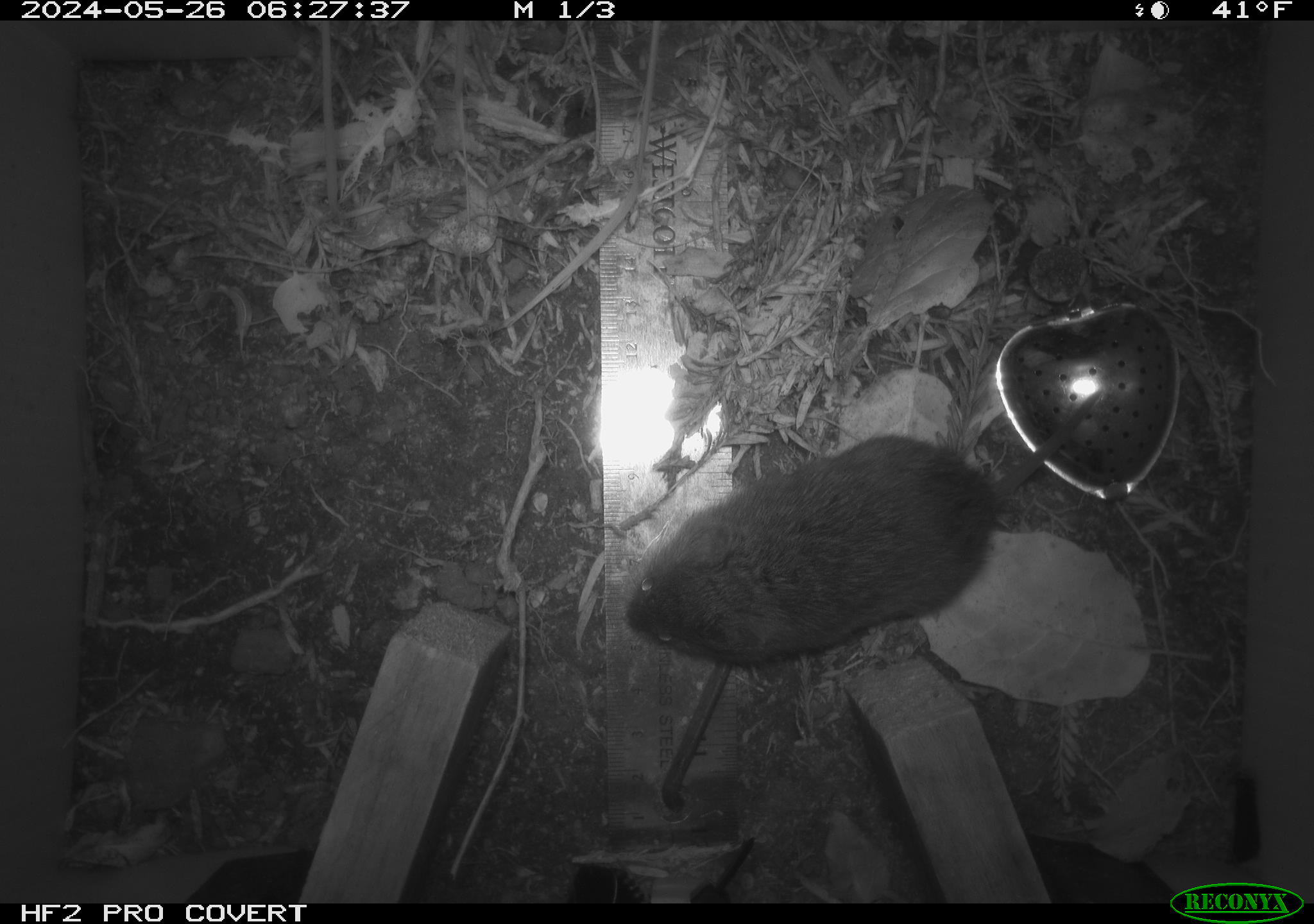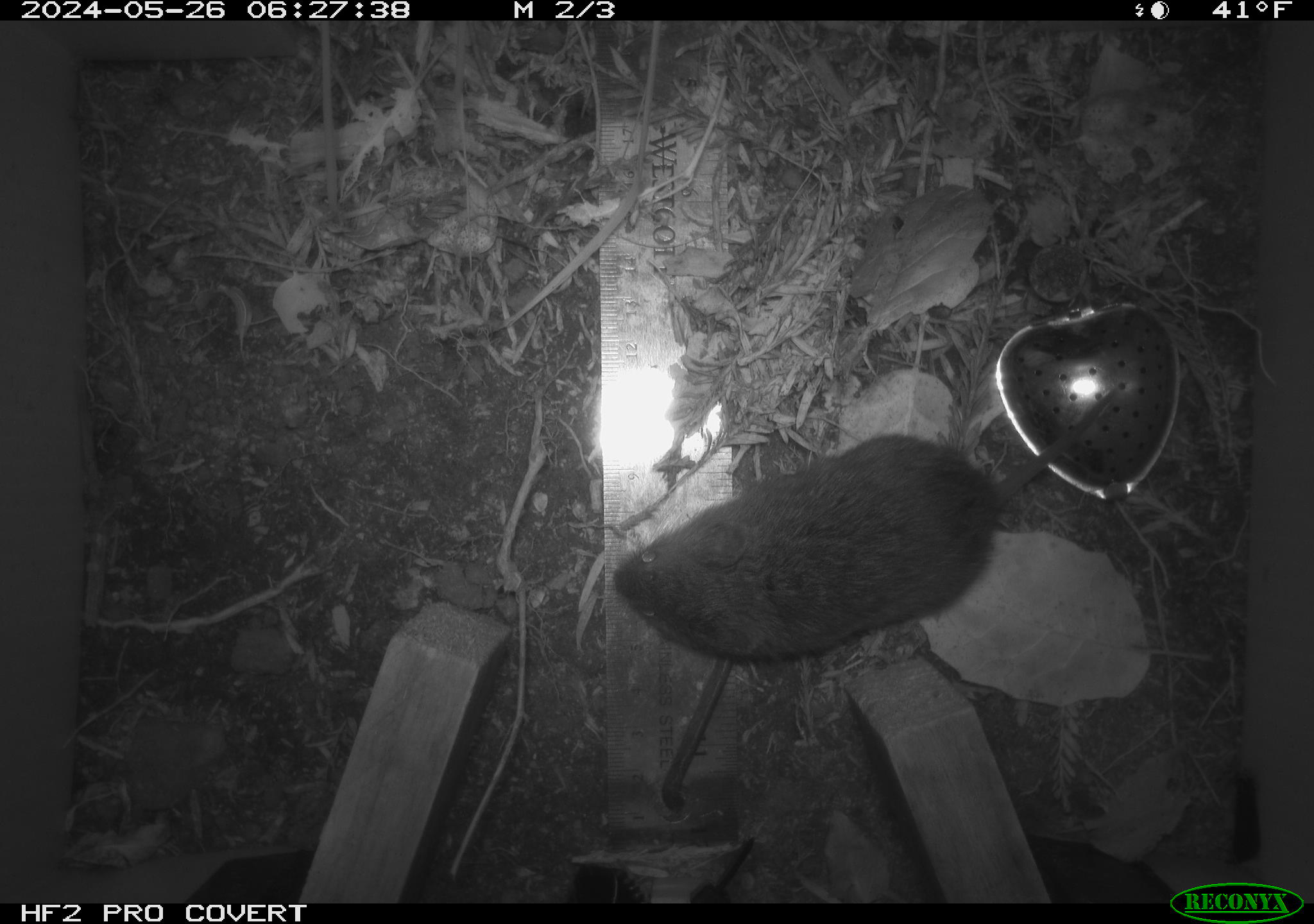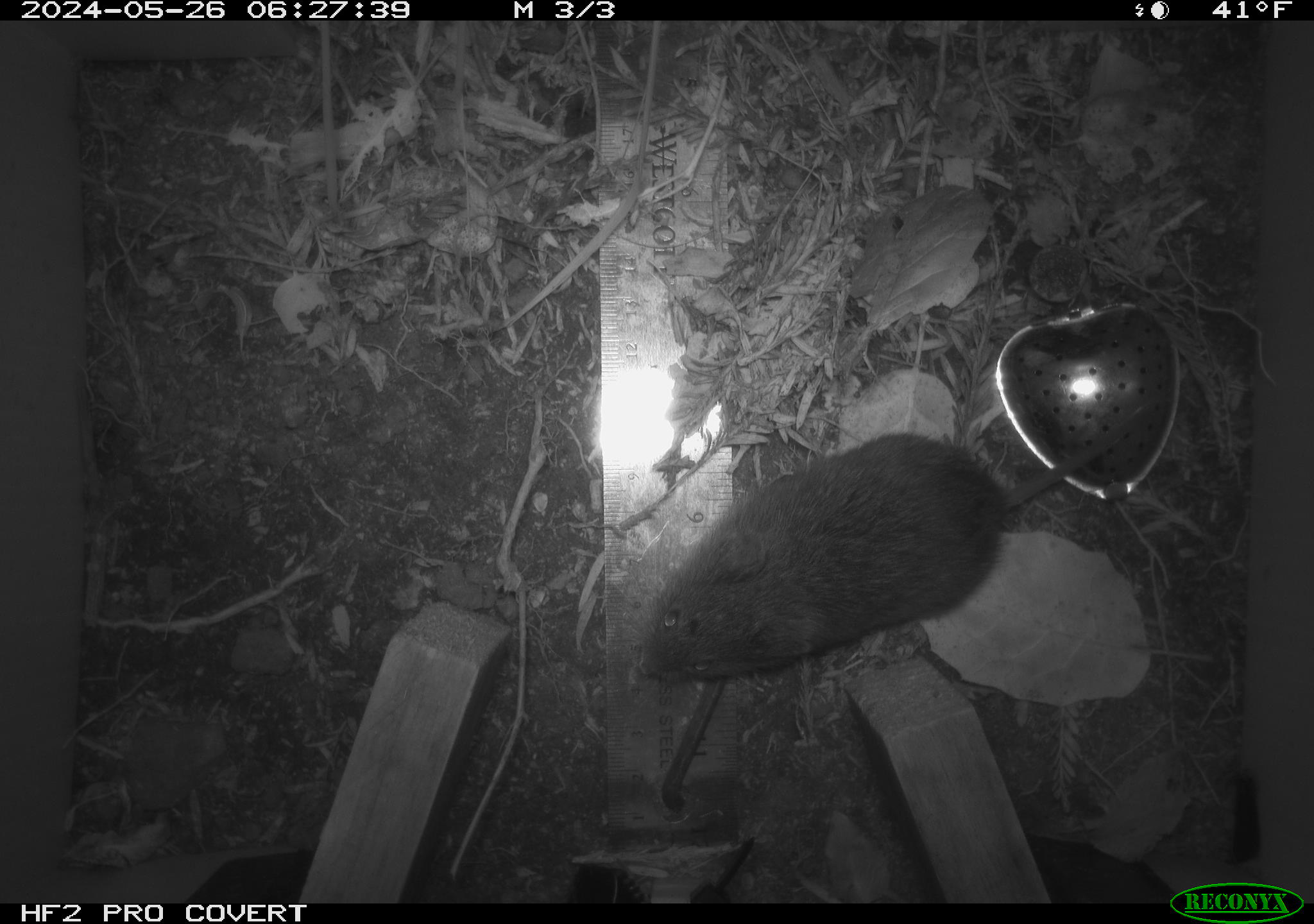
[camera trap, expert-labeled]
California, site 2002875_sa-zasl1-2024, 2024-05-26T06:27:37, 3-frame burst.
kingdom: Animalia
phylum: Chordata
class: Mammalia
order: Rodentia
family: Cricetidae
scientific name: Arvicolinae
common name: voles, lemmings, and muskrats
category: arvicolinae subfamily